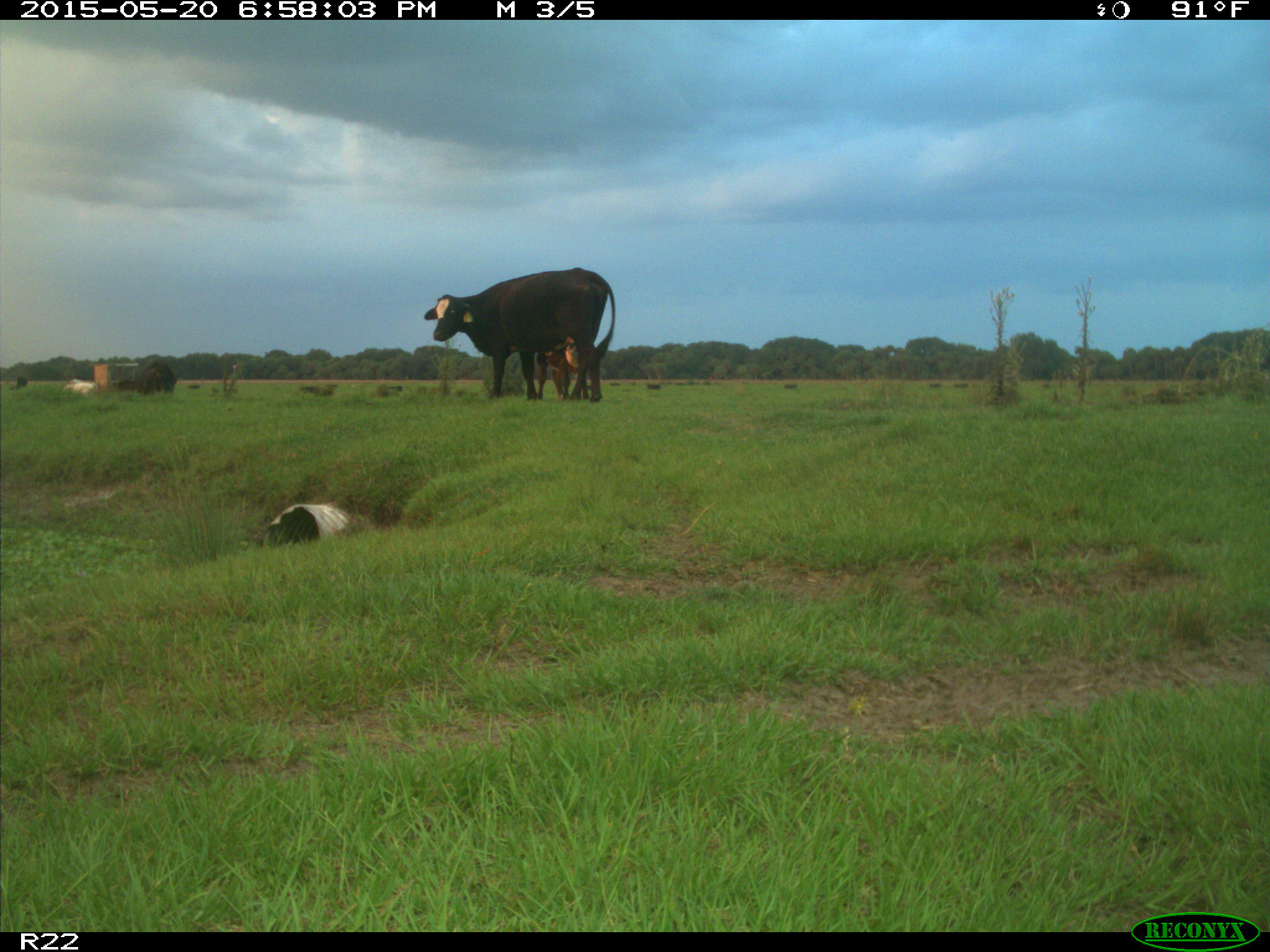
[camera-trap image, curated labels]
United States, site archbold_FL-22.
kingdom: Animalia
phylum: Chordata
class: Mammalia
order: Artiodactyla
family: Bovidae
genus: Bos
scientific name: Bos taurus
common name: domestic cow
Bos taurus (domestic cow).